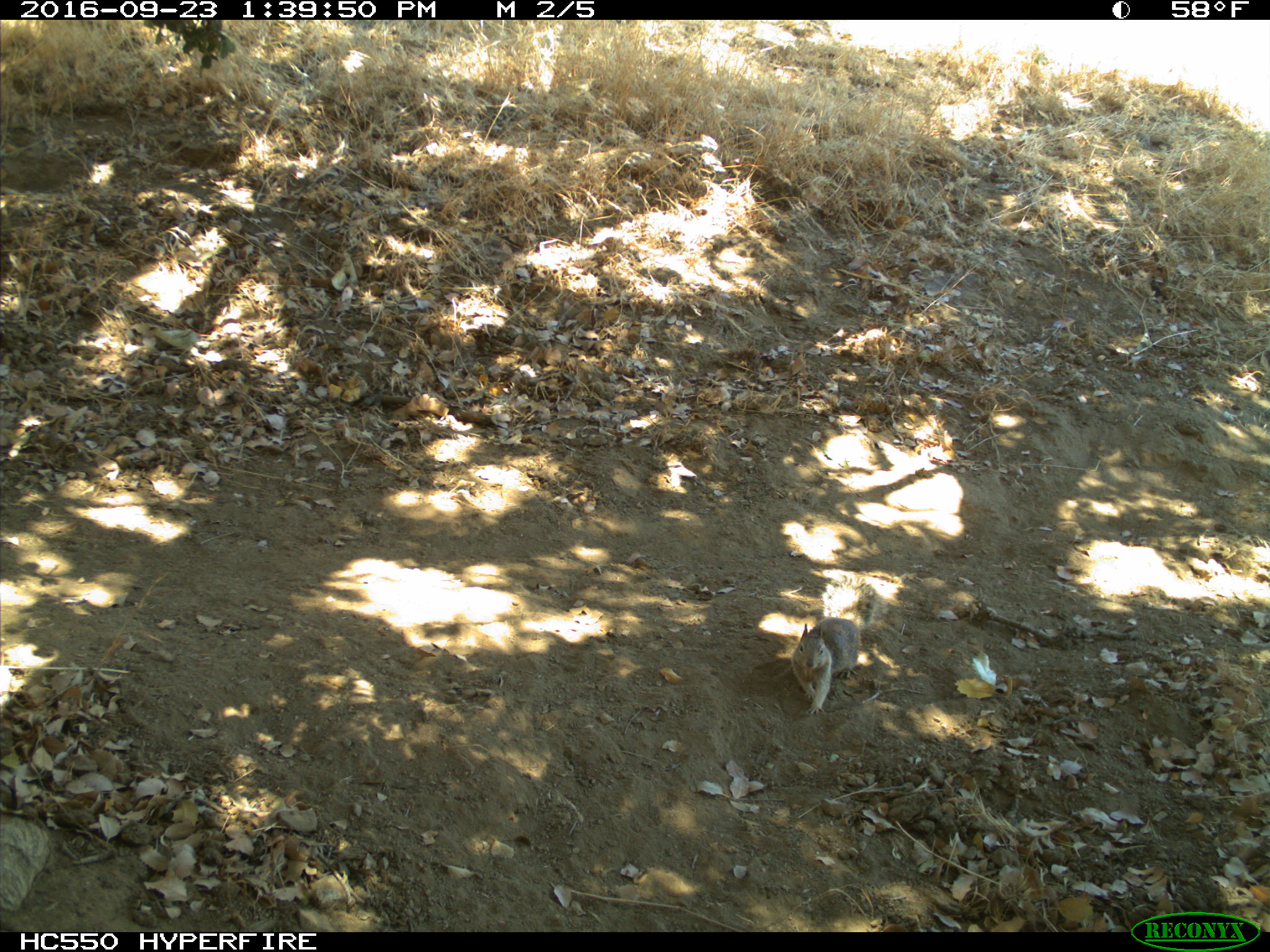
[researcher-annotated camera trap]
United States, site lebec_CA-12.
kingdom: Animalia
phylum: Chordata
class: Mammalia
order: Rodentia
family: Sciuridae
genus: Otospermophilus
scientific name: Otospermophilus beecheyi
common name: california ground squirrel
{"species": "Otospermophilus beecheyi (california ground squirrel)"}